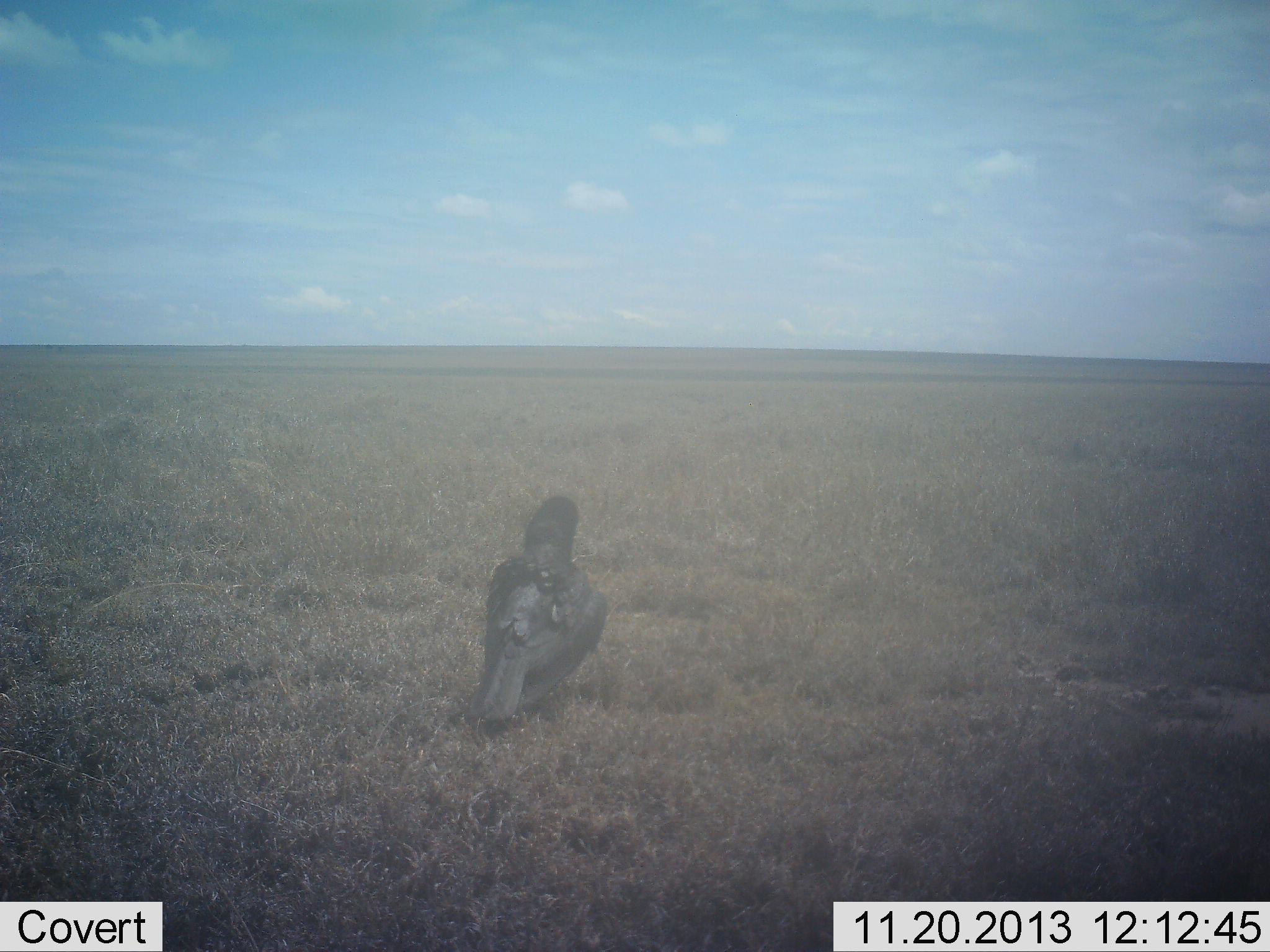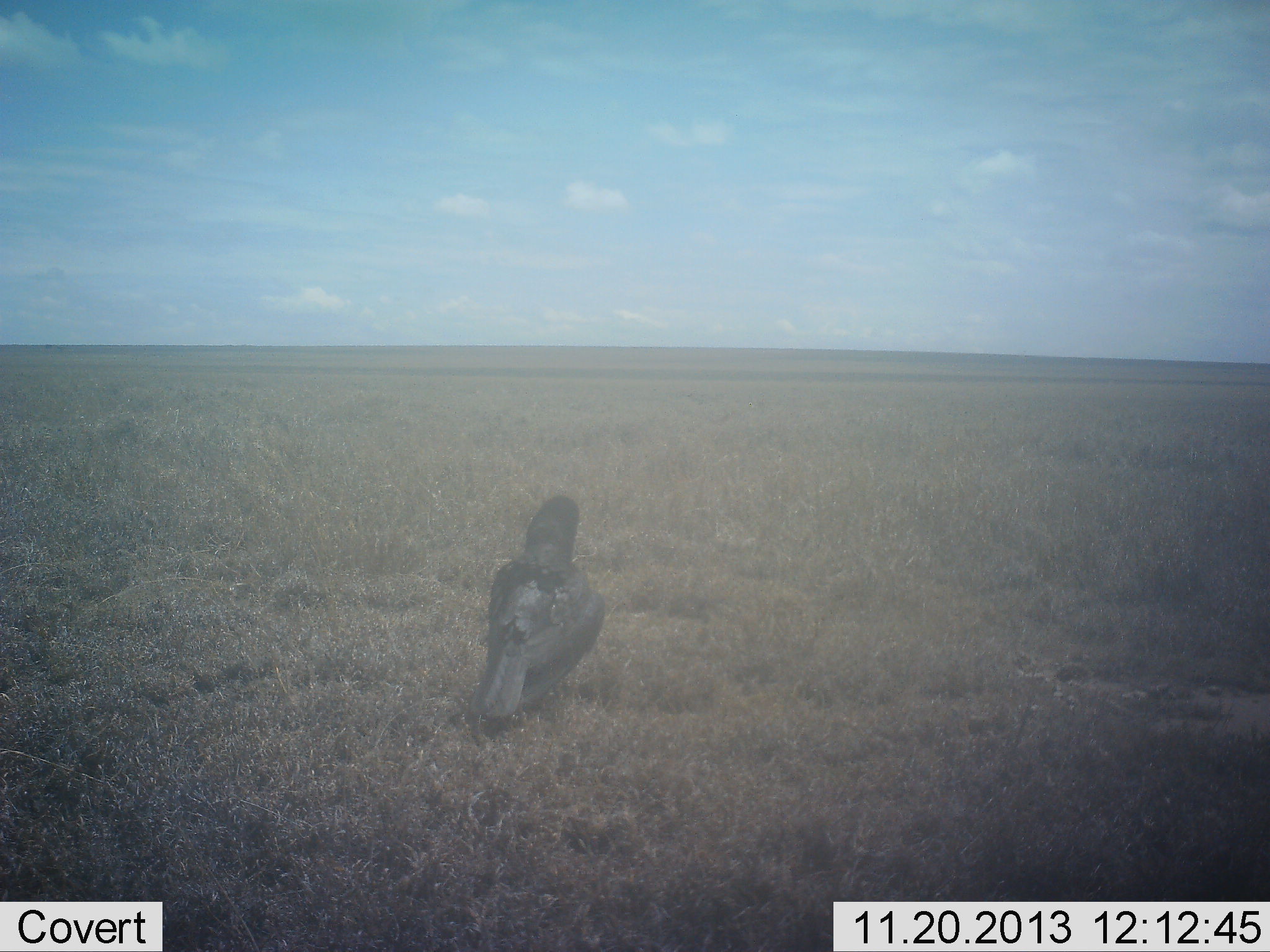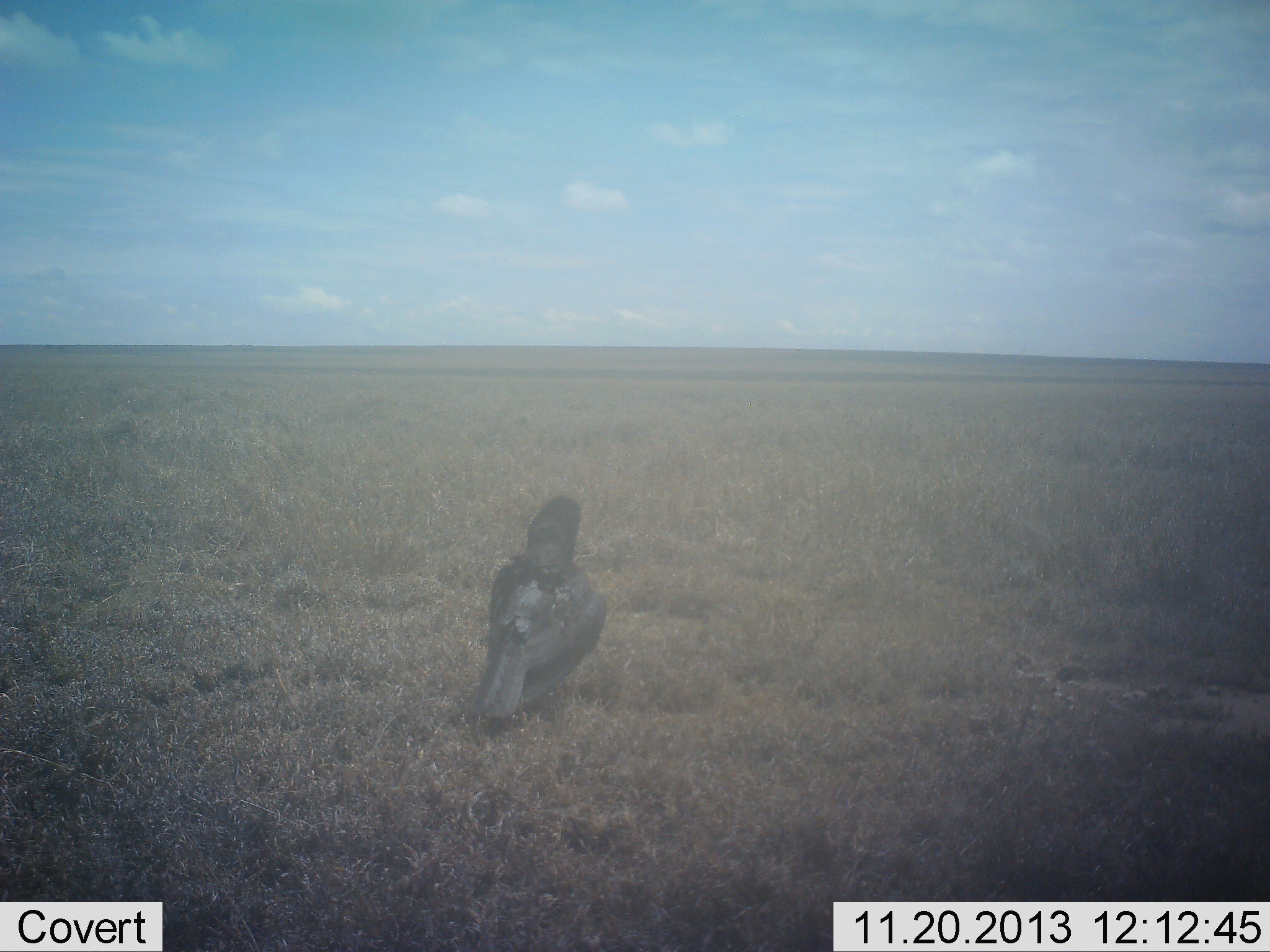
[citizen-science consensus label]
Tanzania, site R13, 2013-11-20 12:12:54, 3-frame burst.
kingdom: Animalia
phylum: Chordata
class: Aves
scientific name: Aves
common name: bird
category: otherbird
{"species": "otherbird (bird) (Aves)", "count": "1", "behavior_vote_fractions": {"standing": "80%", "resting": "20%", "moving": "0%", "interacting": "0%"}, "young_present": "0%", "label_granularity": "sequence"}